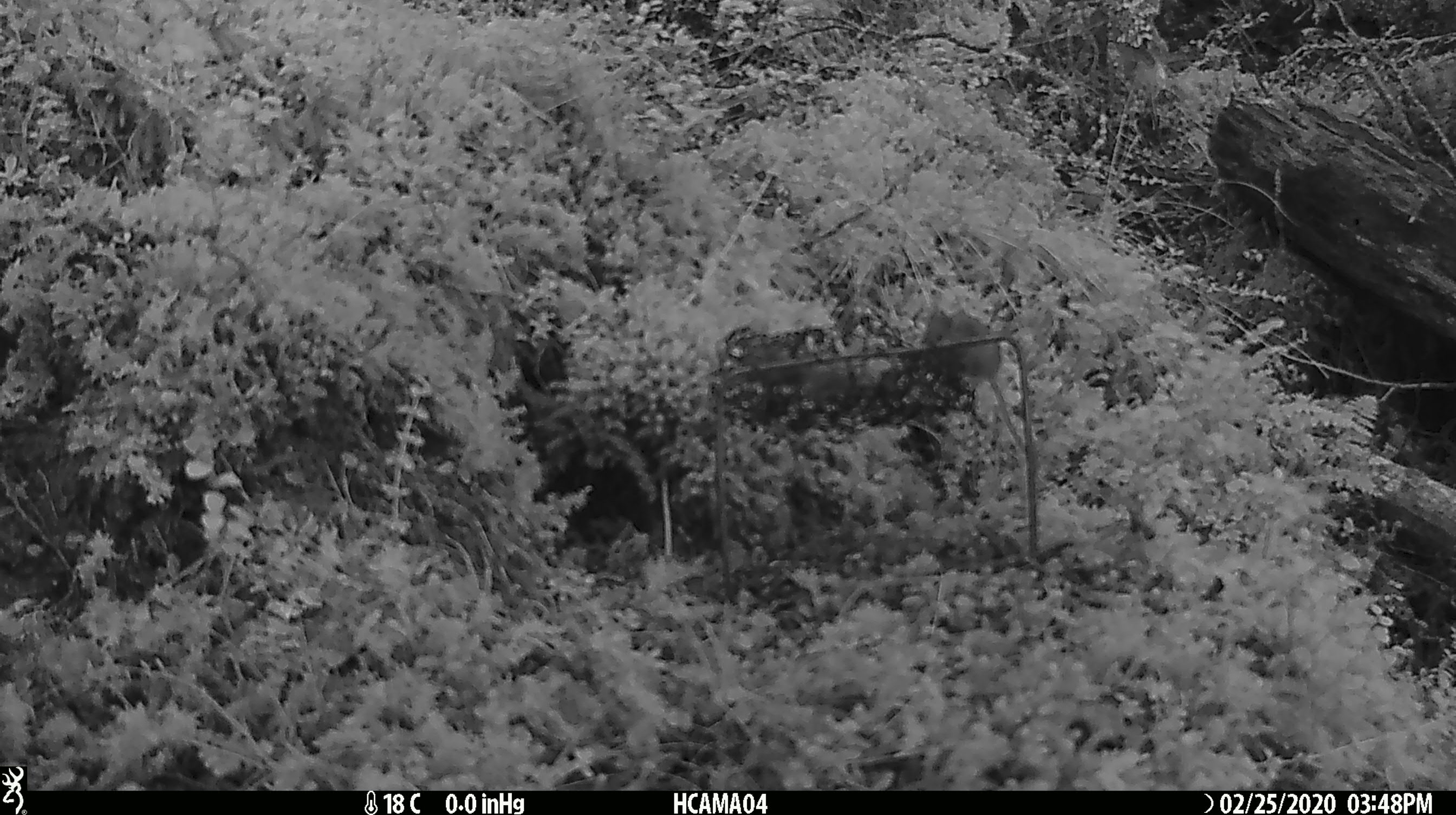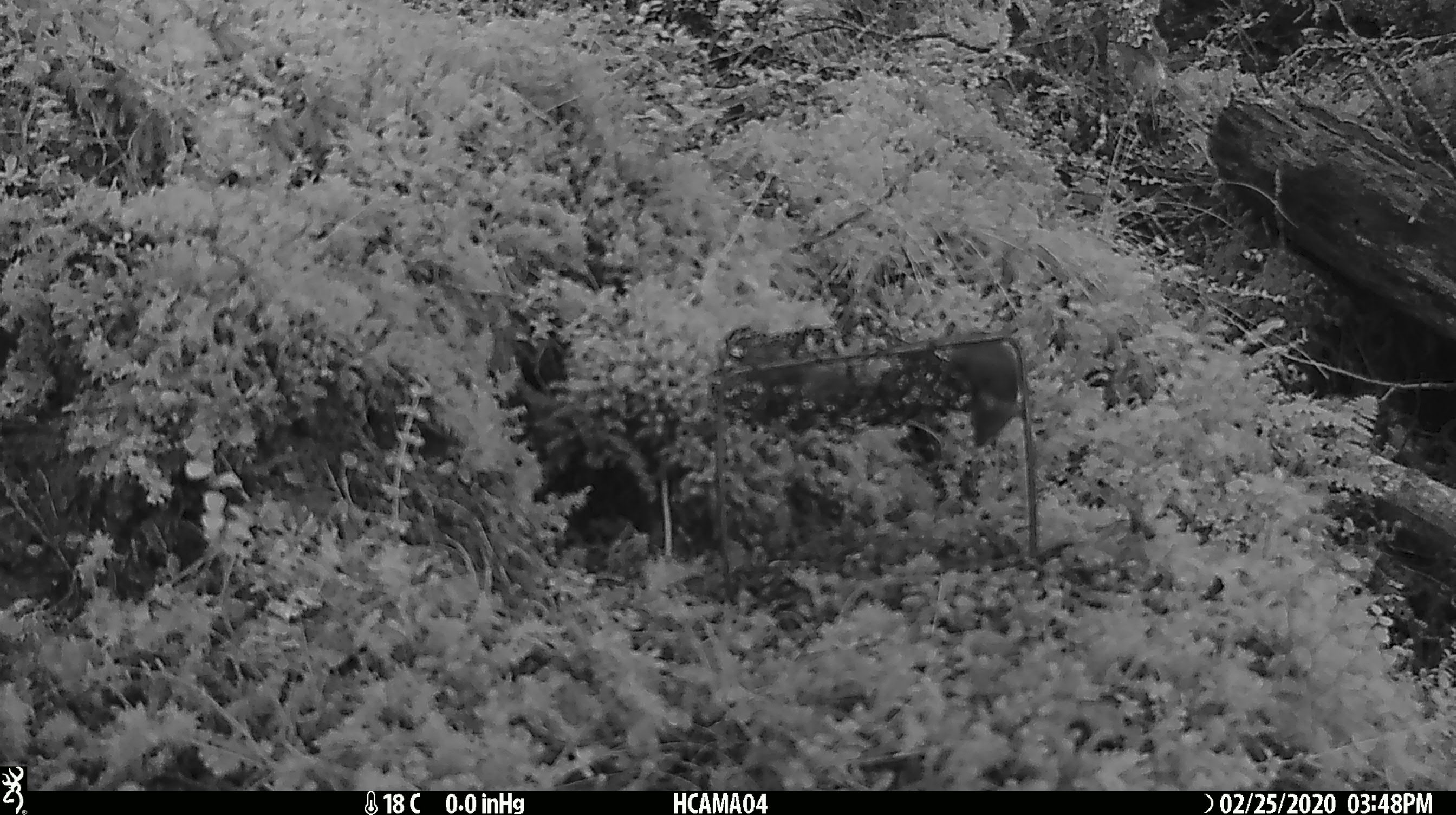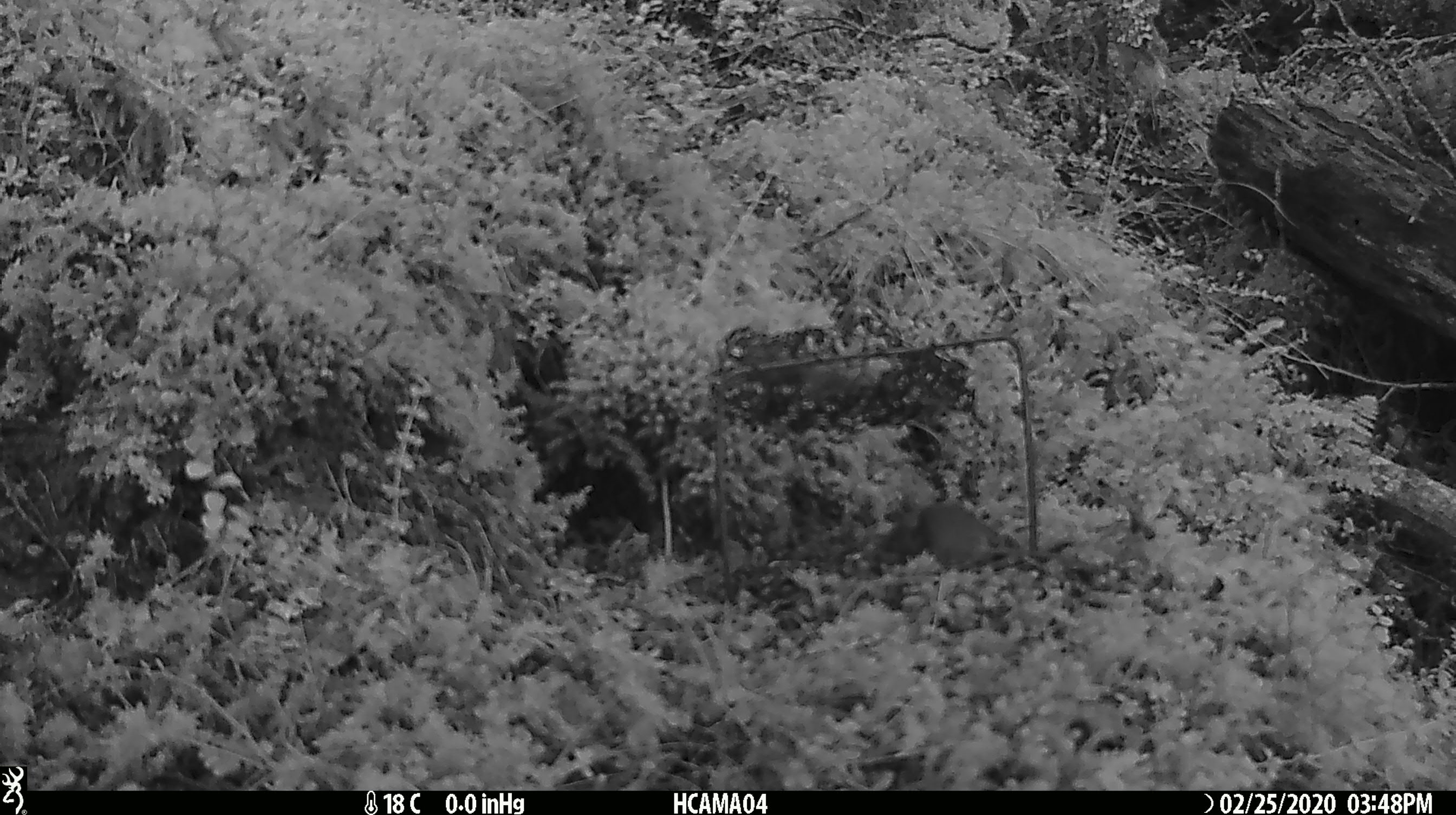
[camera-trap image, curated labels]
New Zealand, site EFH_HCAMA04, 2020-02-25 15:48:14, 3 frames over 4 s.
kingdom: Animalia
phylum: Chordata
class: Mammalia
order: Rodentia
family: Muridae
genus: Mus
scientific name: Mus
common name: mouse